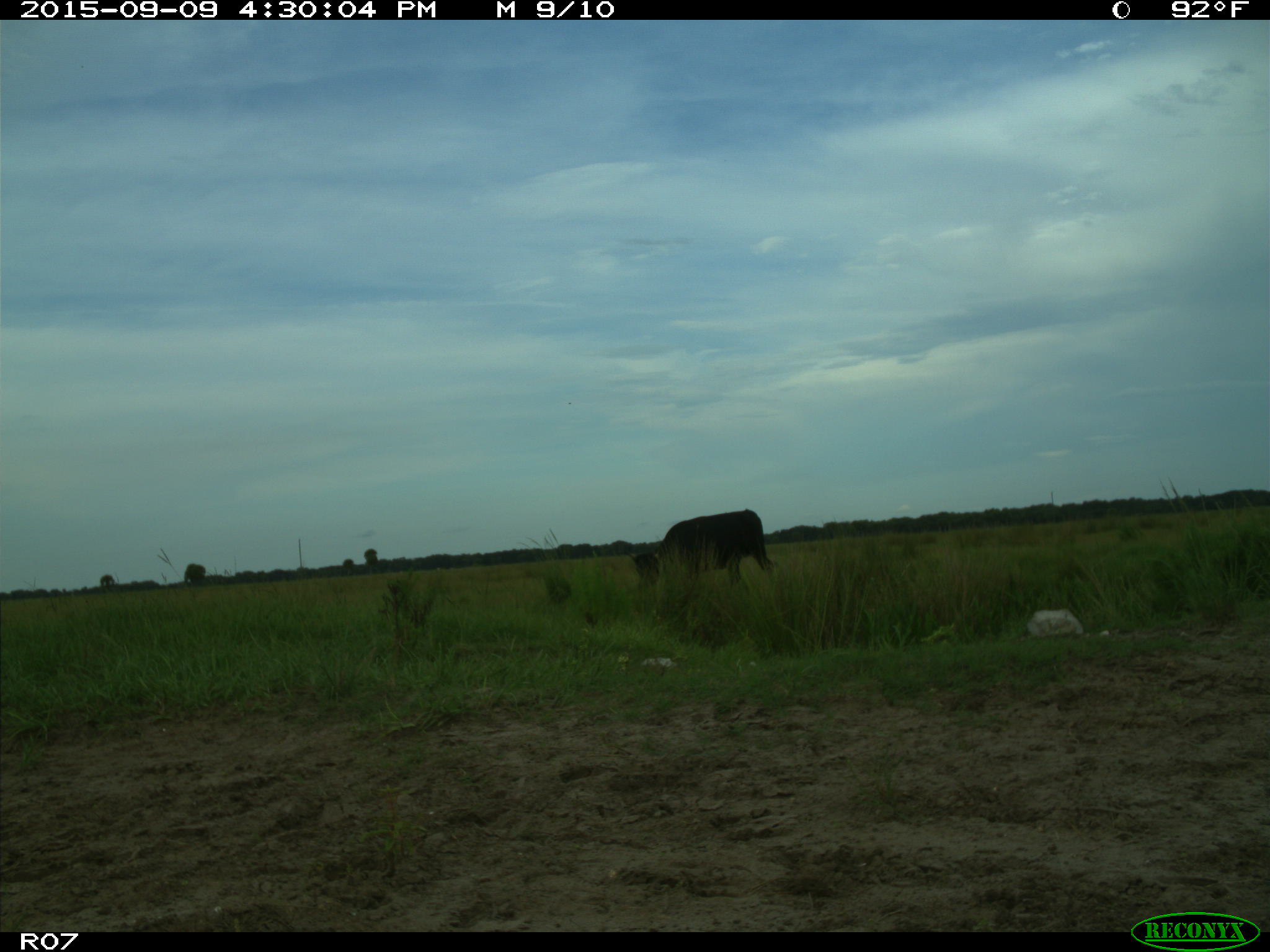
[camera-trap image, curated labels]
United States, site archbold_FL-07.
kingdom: Animalia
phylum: Chordata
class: Mammalia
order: Artiodactyla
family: Bovidae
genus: Bos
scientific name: Bos taurus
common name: domestic cow